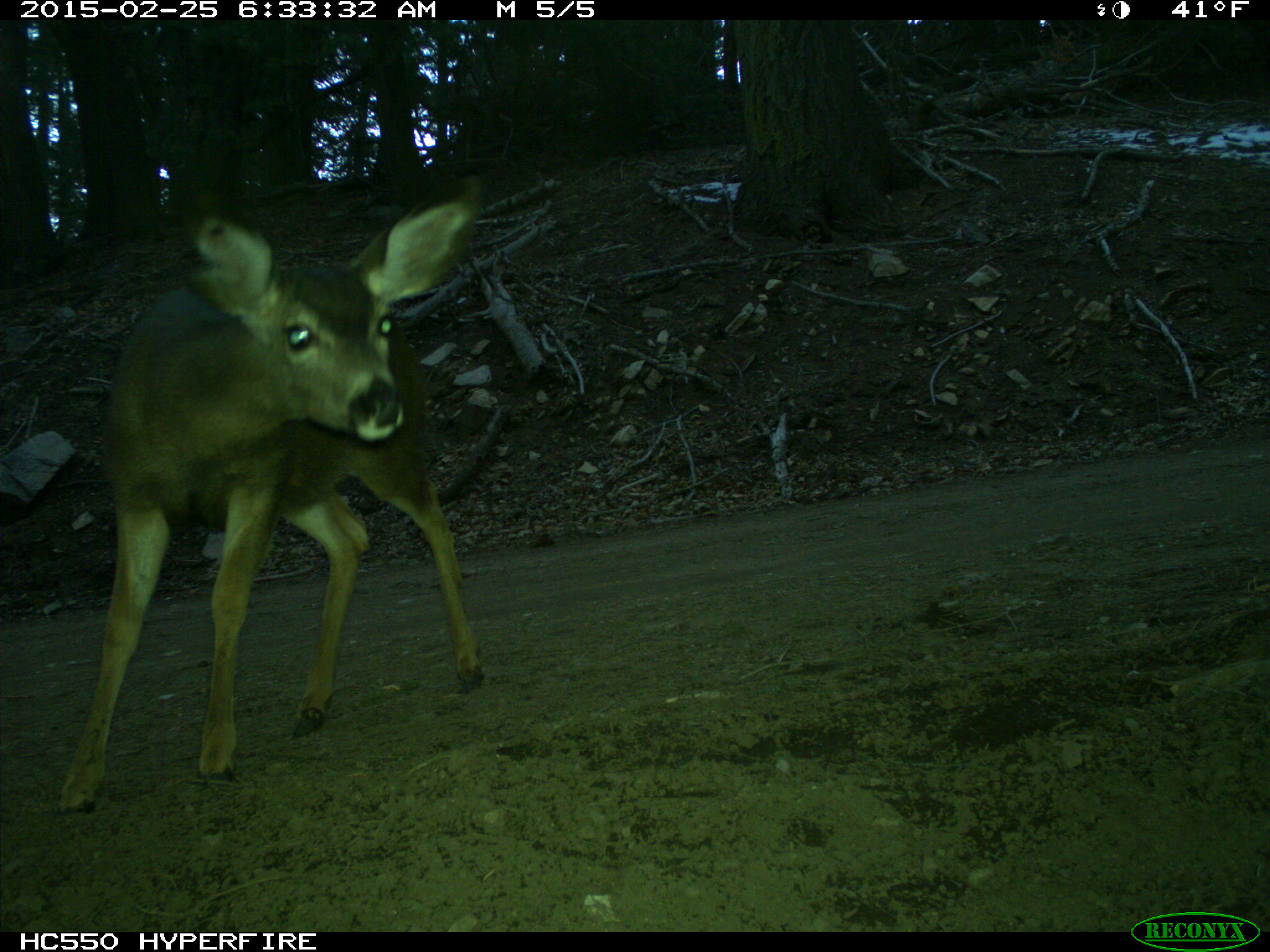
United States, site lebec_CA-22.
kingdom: Animalia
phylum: Chordata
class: Mammalia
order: Artiodactyla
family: Cervidae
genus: Odocoileus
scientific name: Odocoileus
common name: deer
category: unidentified deer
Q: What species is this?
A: Unidentified deer (deer) (Odocoileus).